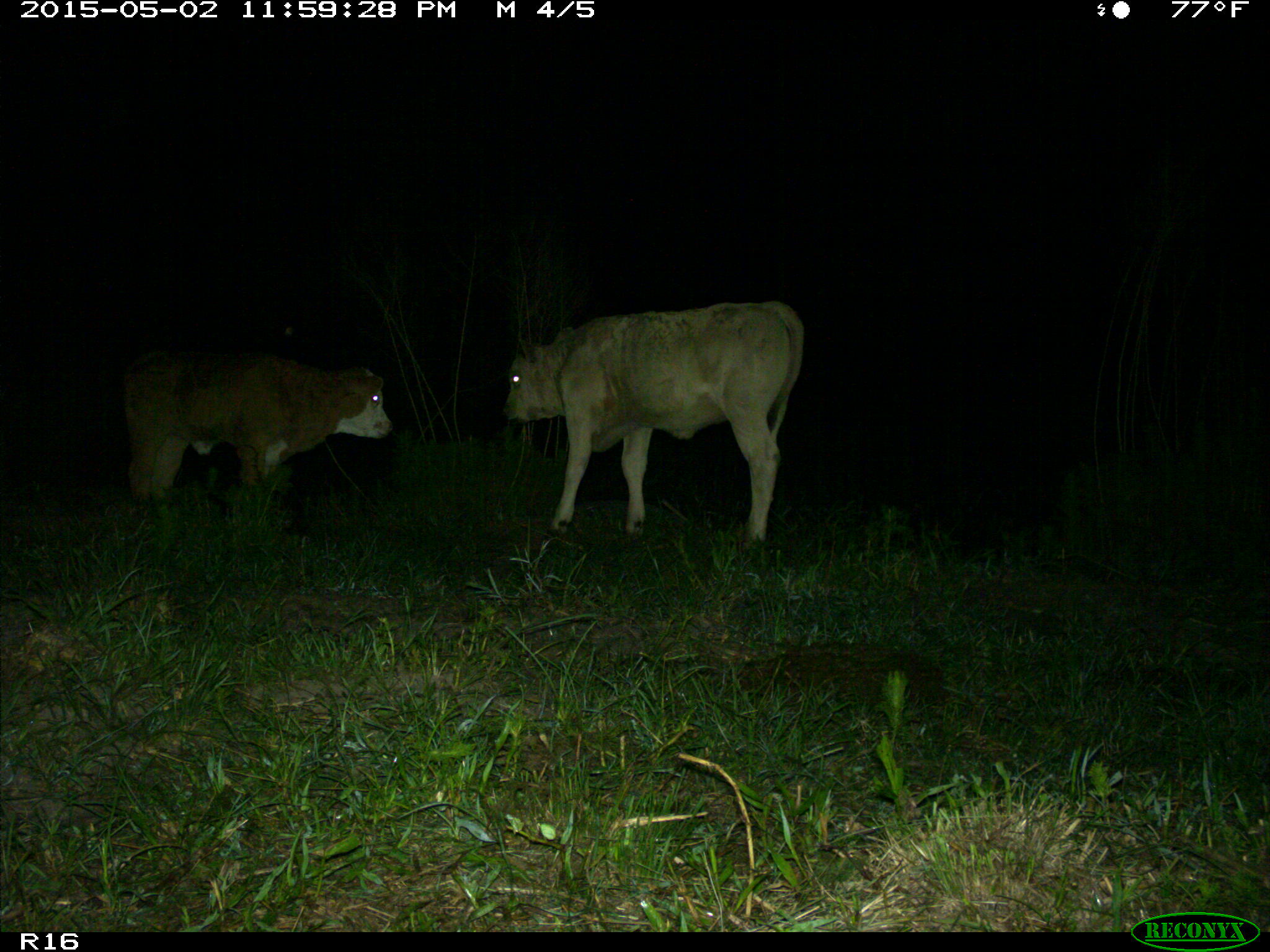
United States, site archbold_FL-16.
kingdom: Animalia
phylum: Chordata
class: Mammalia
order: Artiodactyla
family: Bovidae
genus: Bos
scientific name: Bos taurus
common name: domestic cow